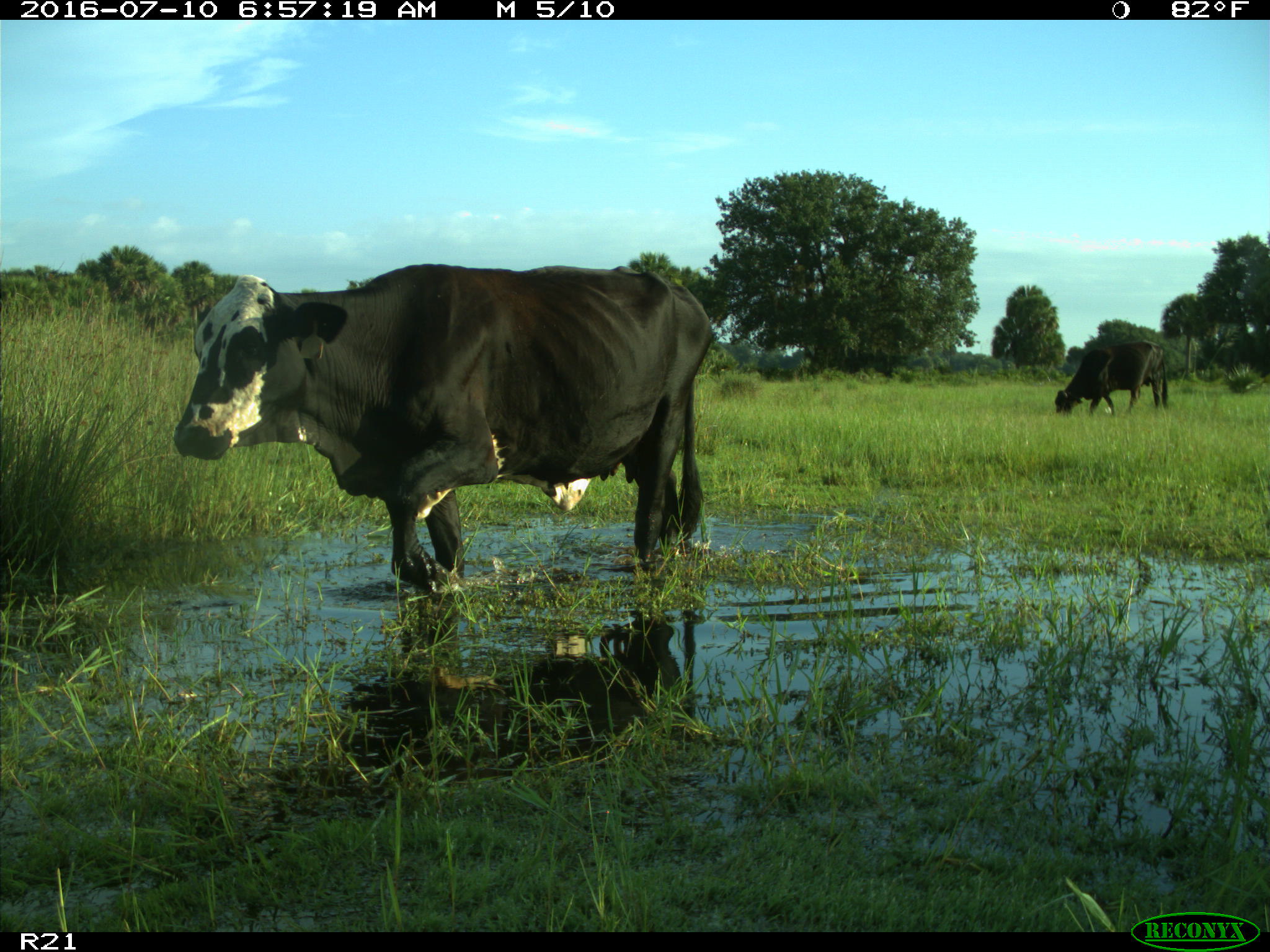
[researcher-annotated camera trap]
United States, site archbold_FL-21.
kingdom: Animalia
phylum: Chordata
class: Mammalia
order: Artiodactyla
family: Bovidae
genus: Bos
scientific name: Bos taurus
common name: domestic cow